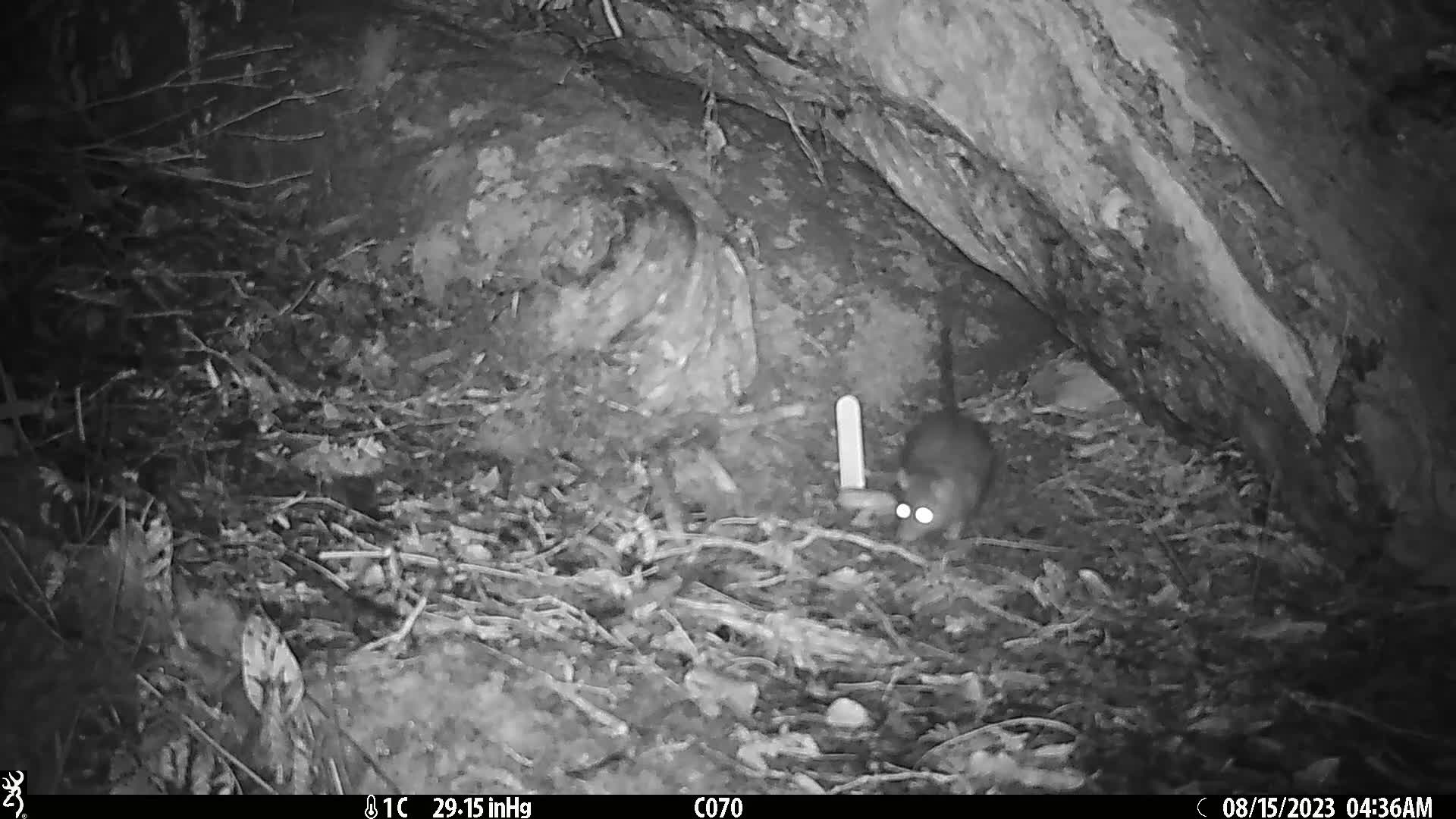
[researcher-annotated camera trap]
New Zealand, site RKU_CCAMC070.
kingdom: Animalia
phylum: Chordata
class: Mammalia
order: Rodentia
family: Muridae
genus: Rattus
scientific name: Rattus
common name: rat